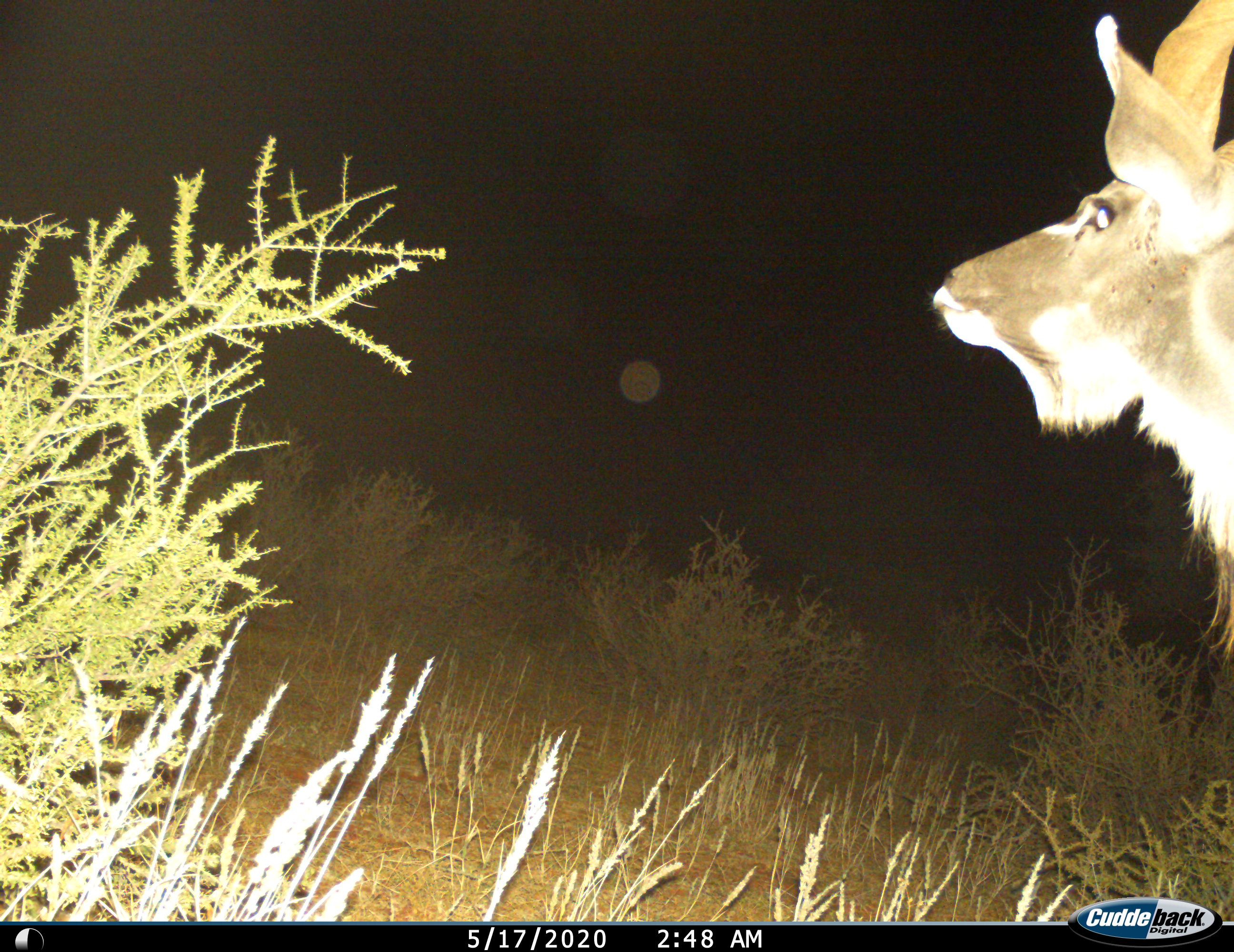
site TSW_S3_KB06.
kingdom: Animalia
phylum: Chordata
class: Mammalia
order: Artiodactyla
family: Bovidae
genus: Tragelaphus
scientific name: Tragelaphus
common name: kudu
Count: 1.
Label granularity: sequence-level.